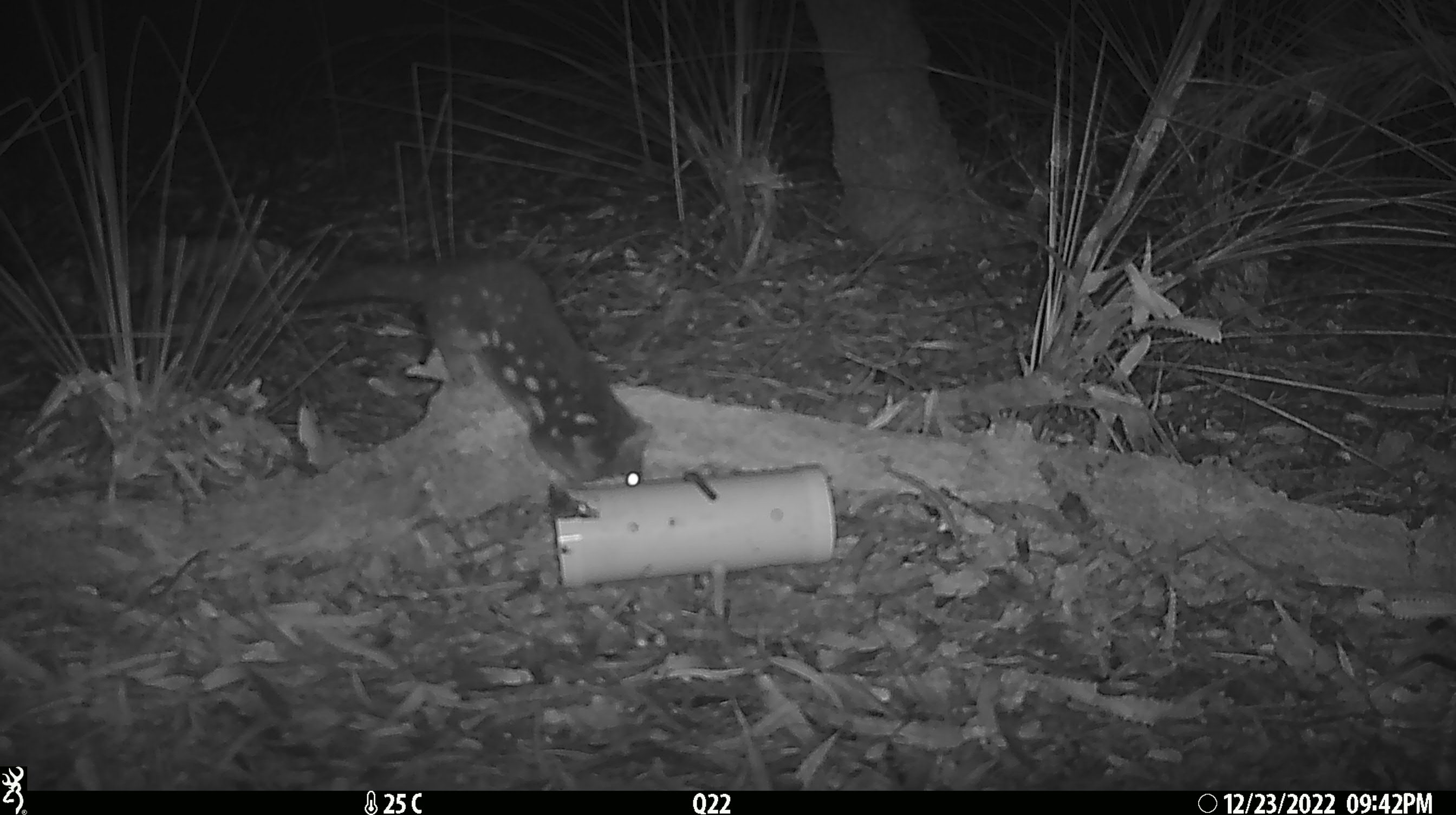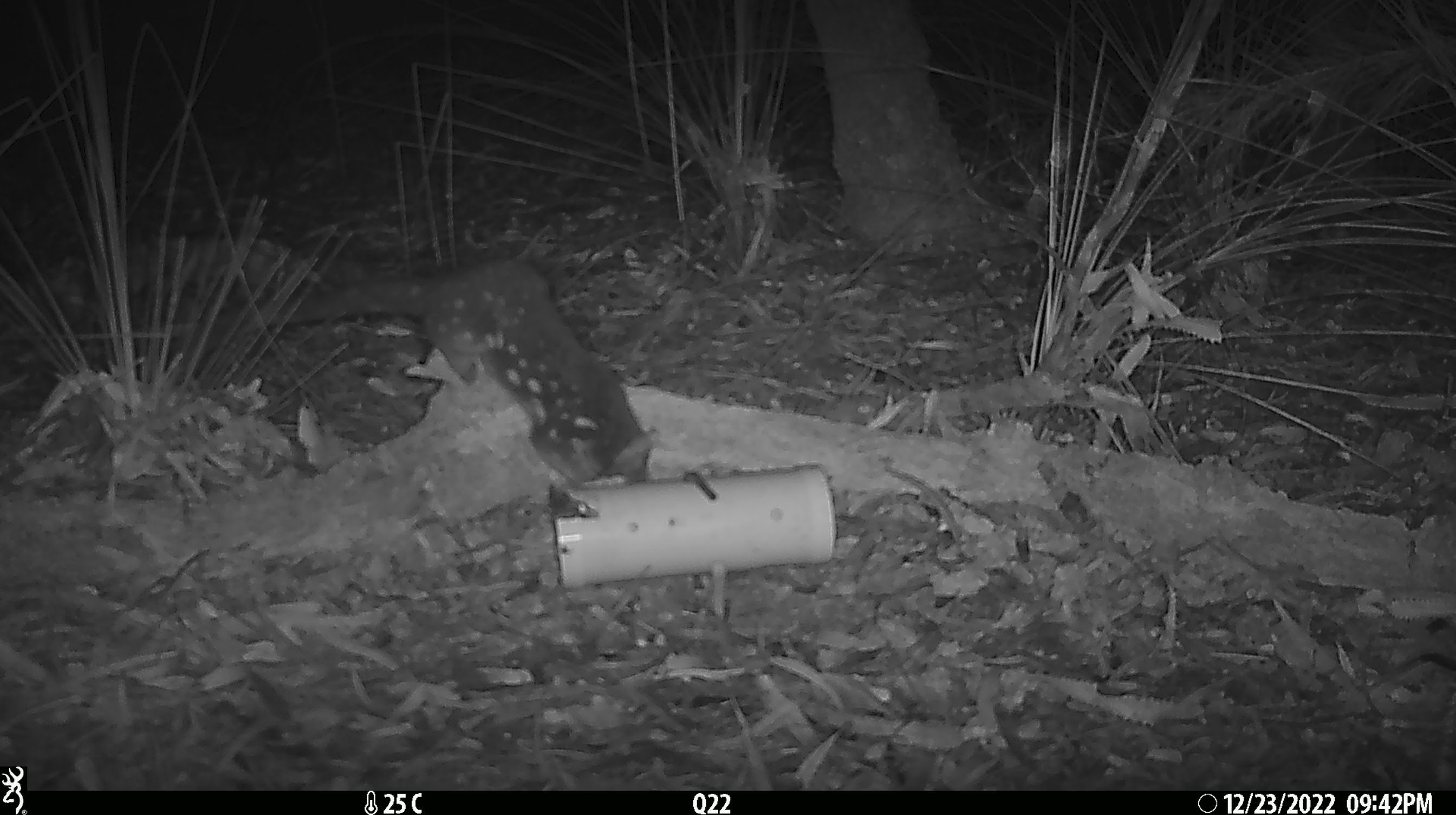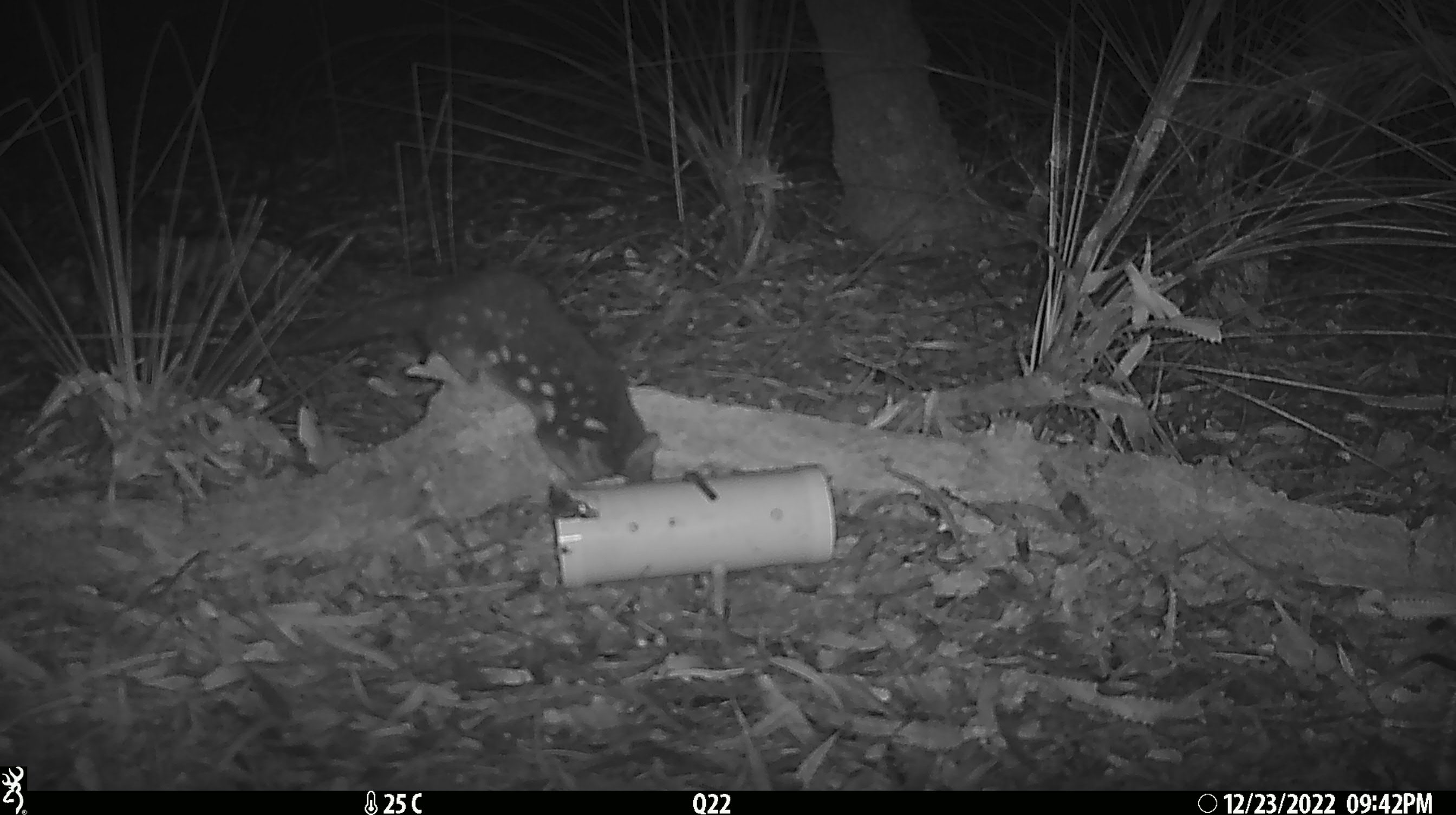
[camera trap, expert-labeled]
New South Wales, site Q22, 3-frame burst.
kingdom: Animalia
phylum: Chordata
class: Mammalia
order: Dasyuromorphia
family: Dasyuridae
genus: Dasyurus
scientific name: Dasyurus maculatus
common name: spotted-tailed quoll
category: quoll